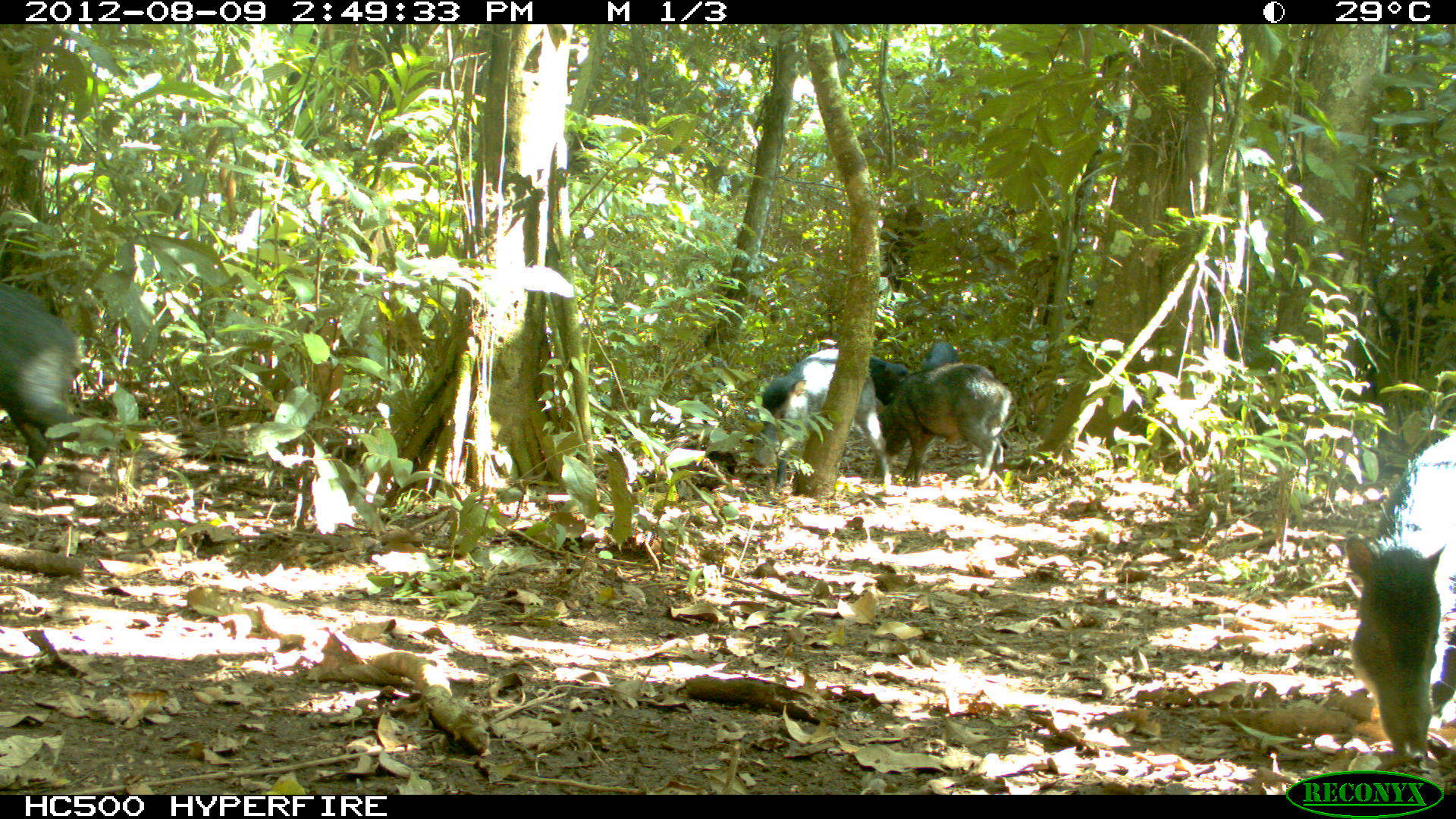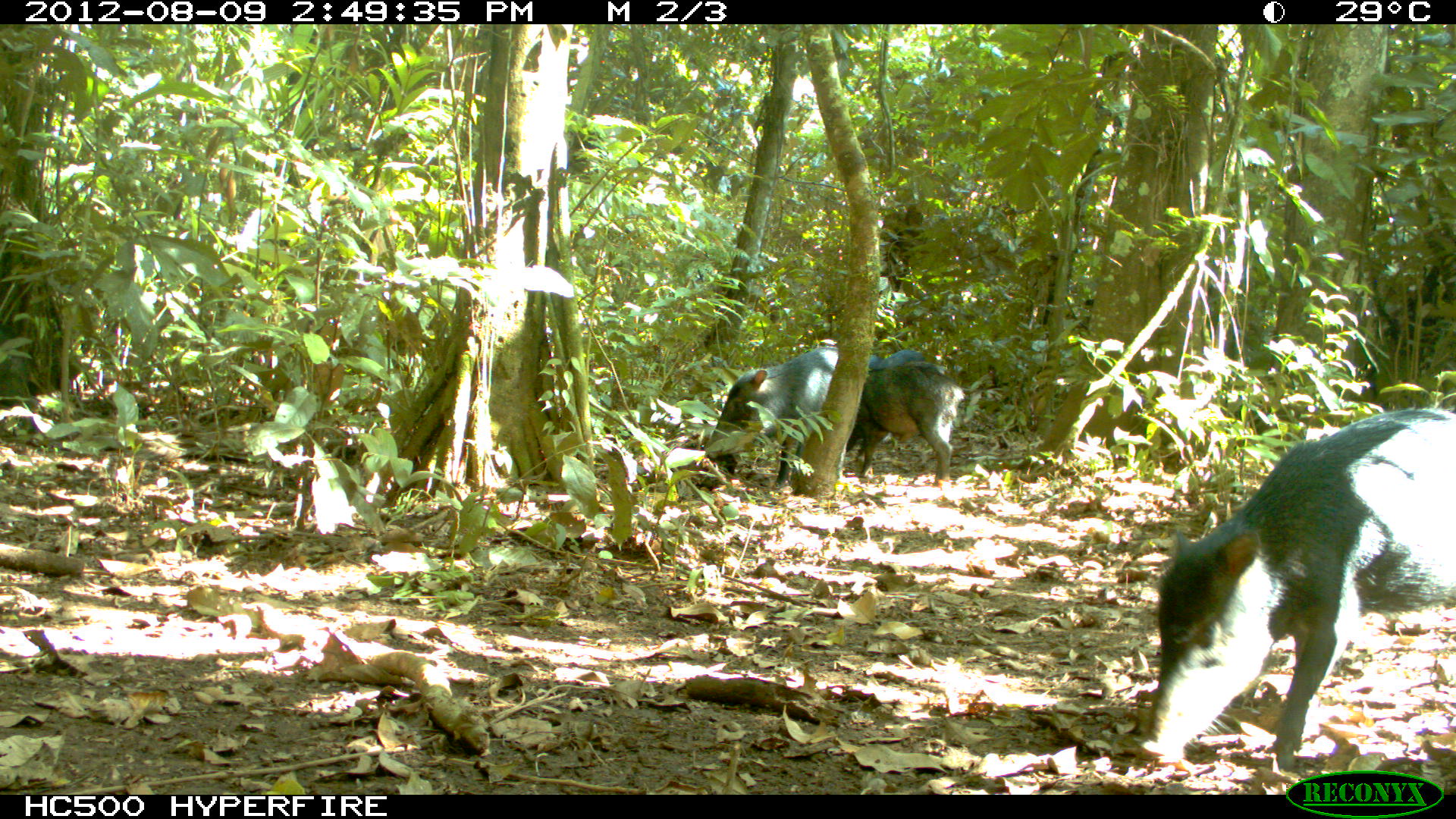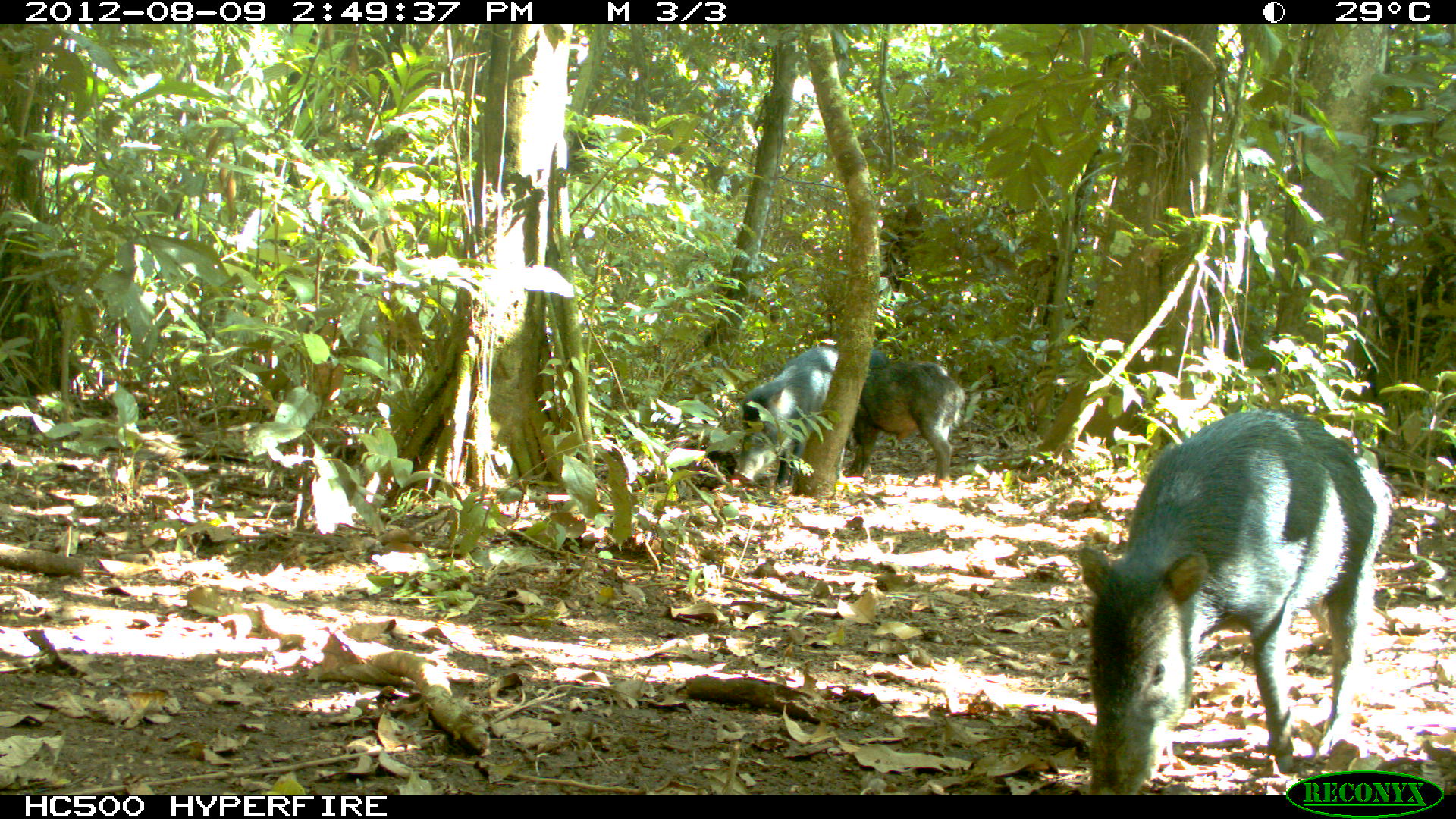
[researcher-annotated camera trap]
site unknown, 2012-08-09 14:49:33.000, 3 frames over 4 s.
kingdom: Animalia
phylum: Chordata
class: Mammalia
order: Artiodactyla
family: Tayassuidae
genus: Tayassu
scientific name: Tayassu pecari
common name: white-lipped peccary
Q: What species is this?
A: Tayassu pecari (white-lipped peccary).